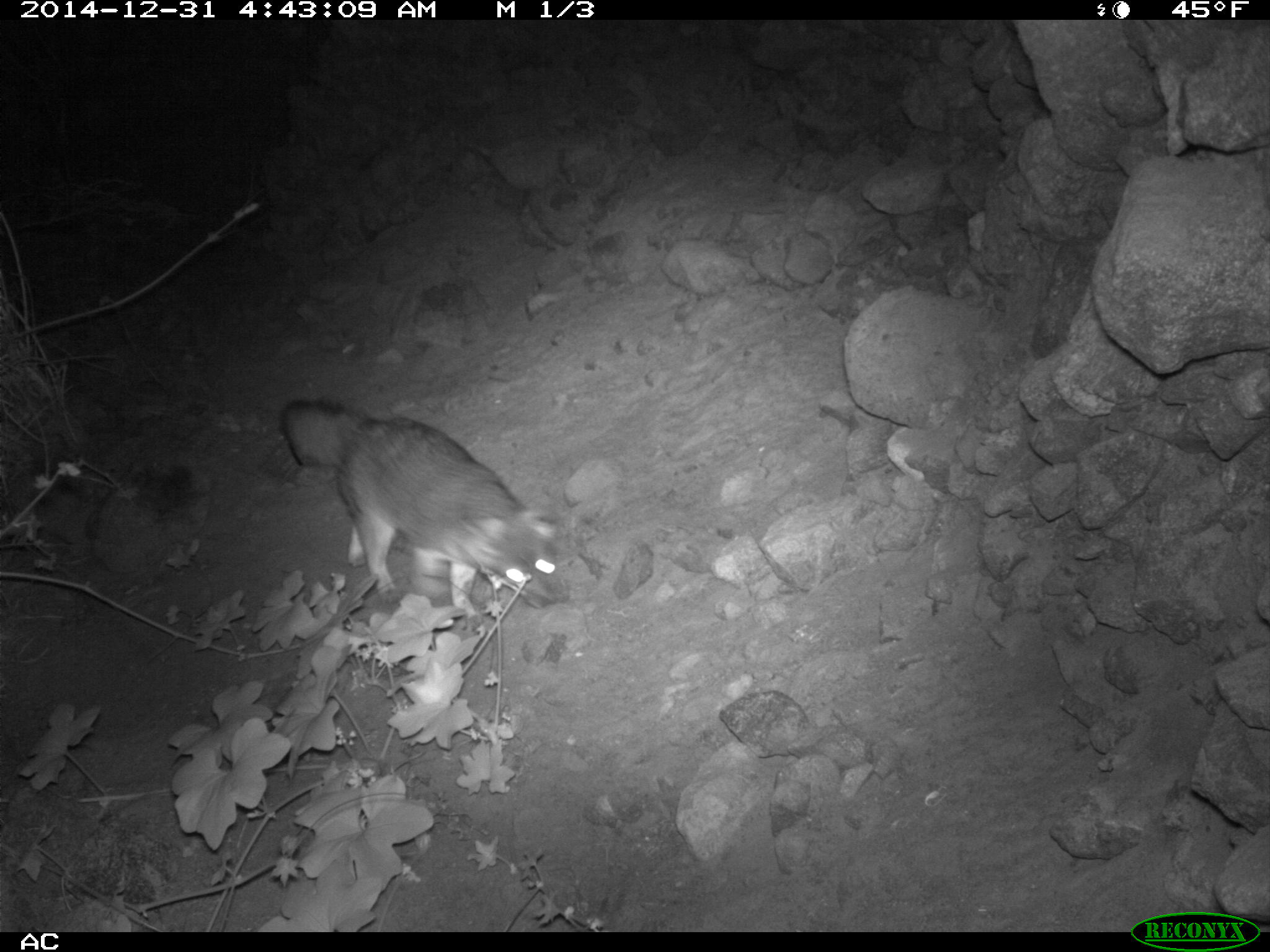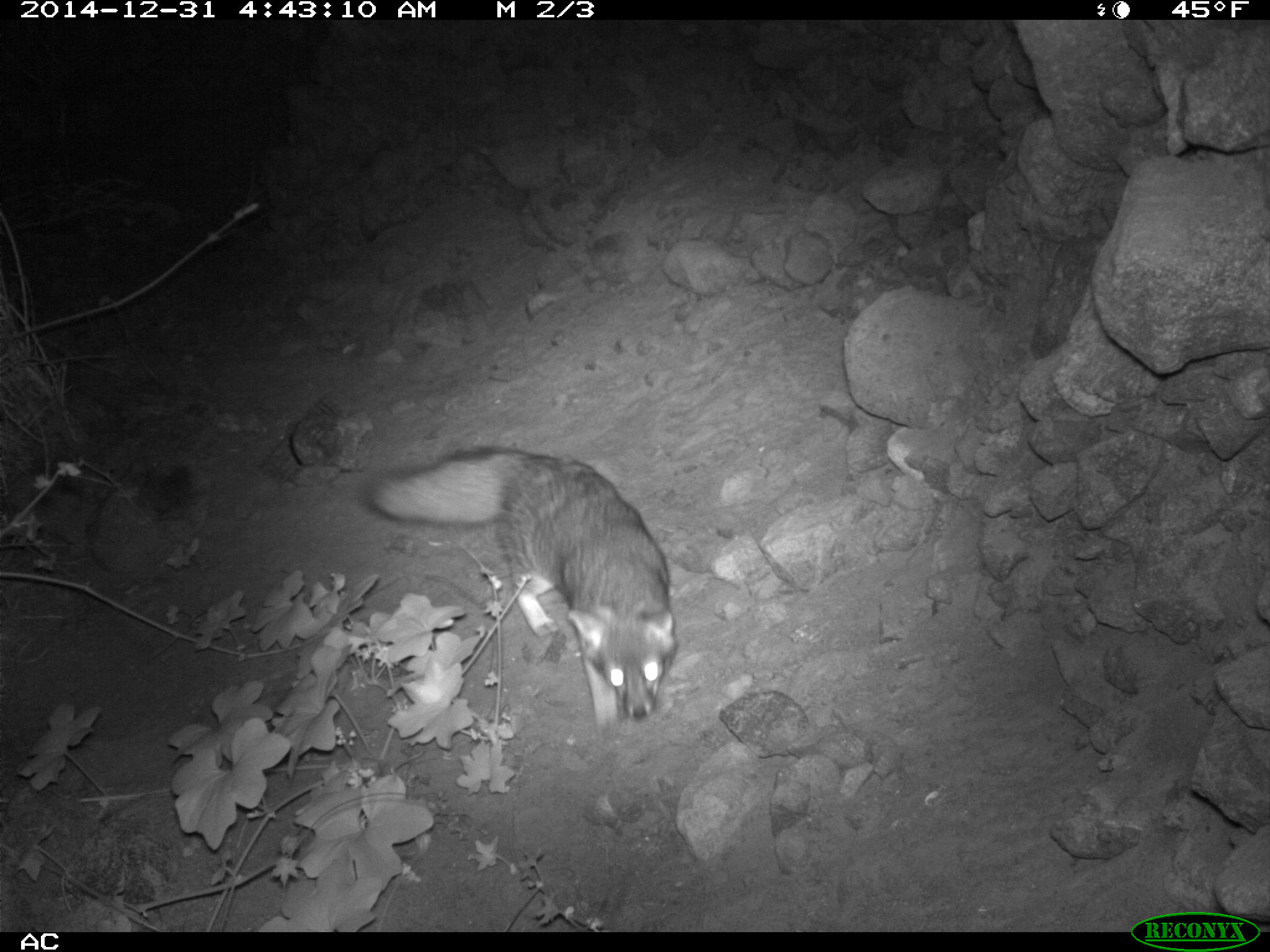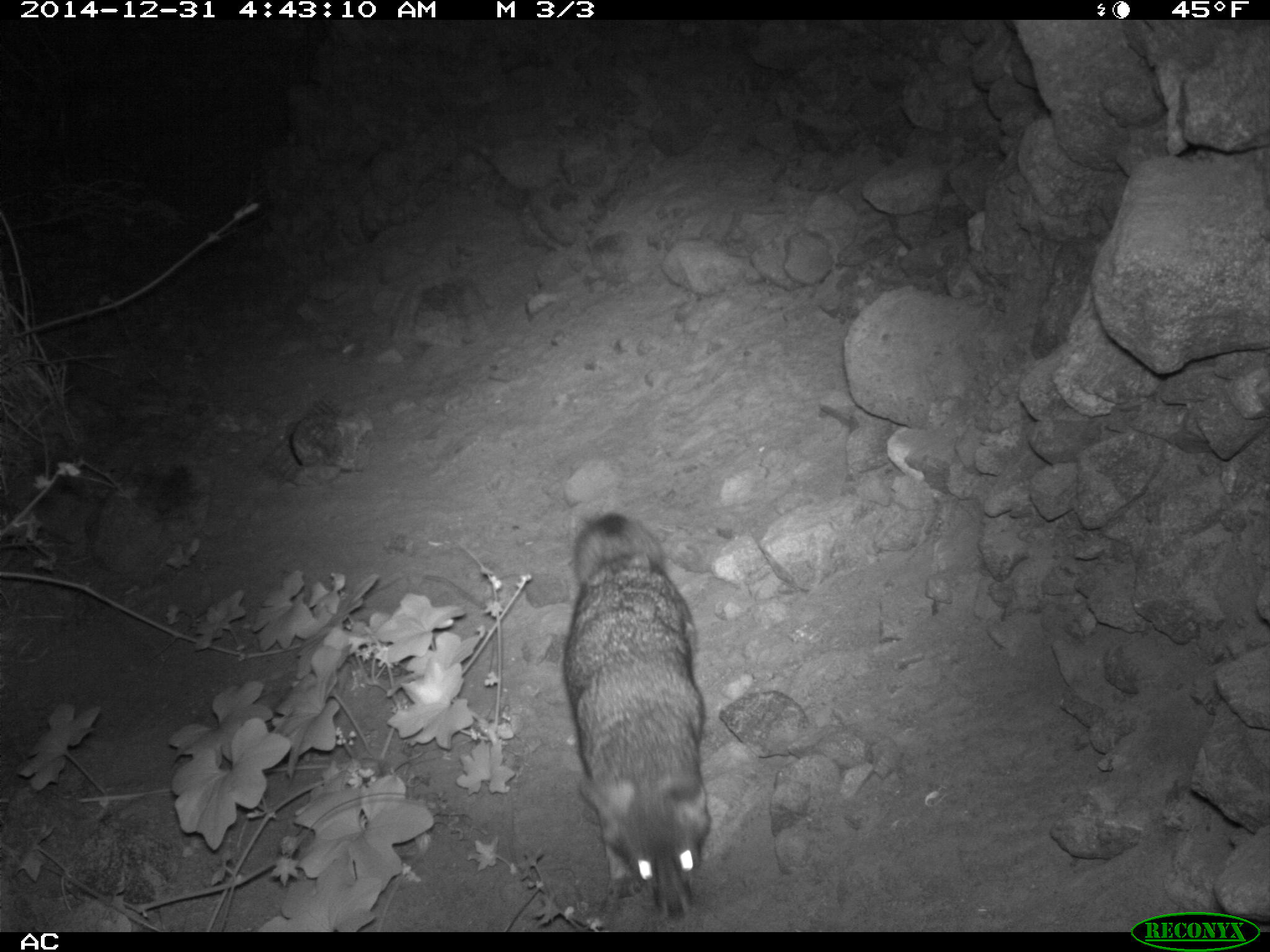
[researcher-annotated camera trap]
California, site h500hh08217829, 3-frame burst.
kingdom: Animalia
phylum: Chordata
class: Mammalia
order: Carnivora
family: Canidae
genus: Urocyon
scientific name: Urocyon littoralis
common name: island fox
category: fox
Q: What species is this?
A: Fox (island fox) (Urocyon littoralis).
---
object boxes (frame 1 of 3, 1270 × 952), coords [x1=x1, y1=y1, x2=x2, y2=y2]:
fox: [x1=279, y1=397, x2=557, y2=630]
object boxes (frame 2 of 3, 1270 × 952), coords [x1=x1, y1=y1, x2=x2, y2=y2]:
fox: [x1=363, y1=445, x2=678, y2=735]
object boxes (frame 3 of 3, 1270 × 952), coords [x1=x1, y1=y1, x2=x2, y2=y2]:
fox: [x1=561, y1=511, x2=714, y2=920]